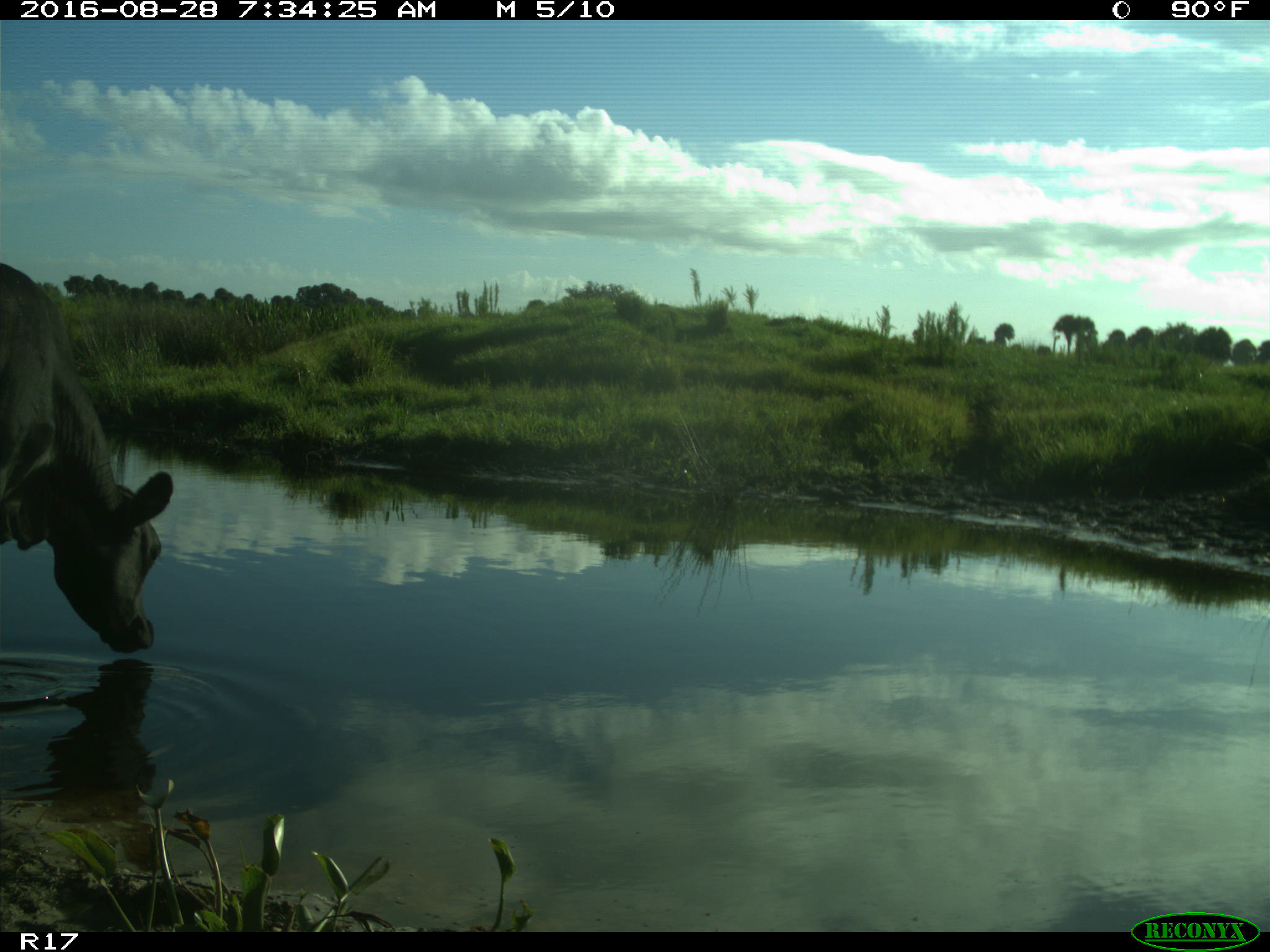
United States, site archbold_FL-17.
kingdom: Animalia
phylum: Chordata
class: Mammalia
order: Artiodactyla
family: Bovidae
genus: Bos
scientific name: Bos taurus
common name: domestic cow